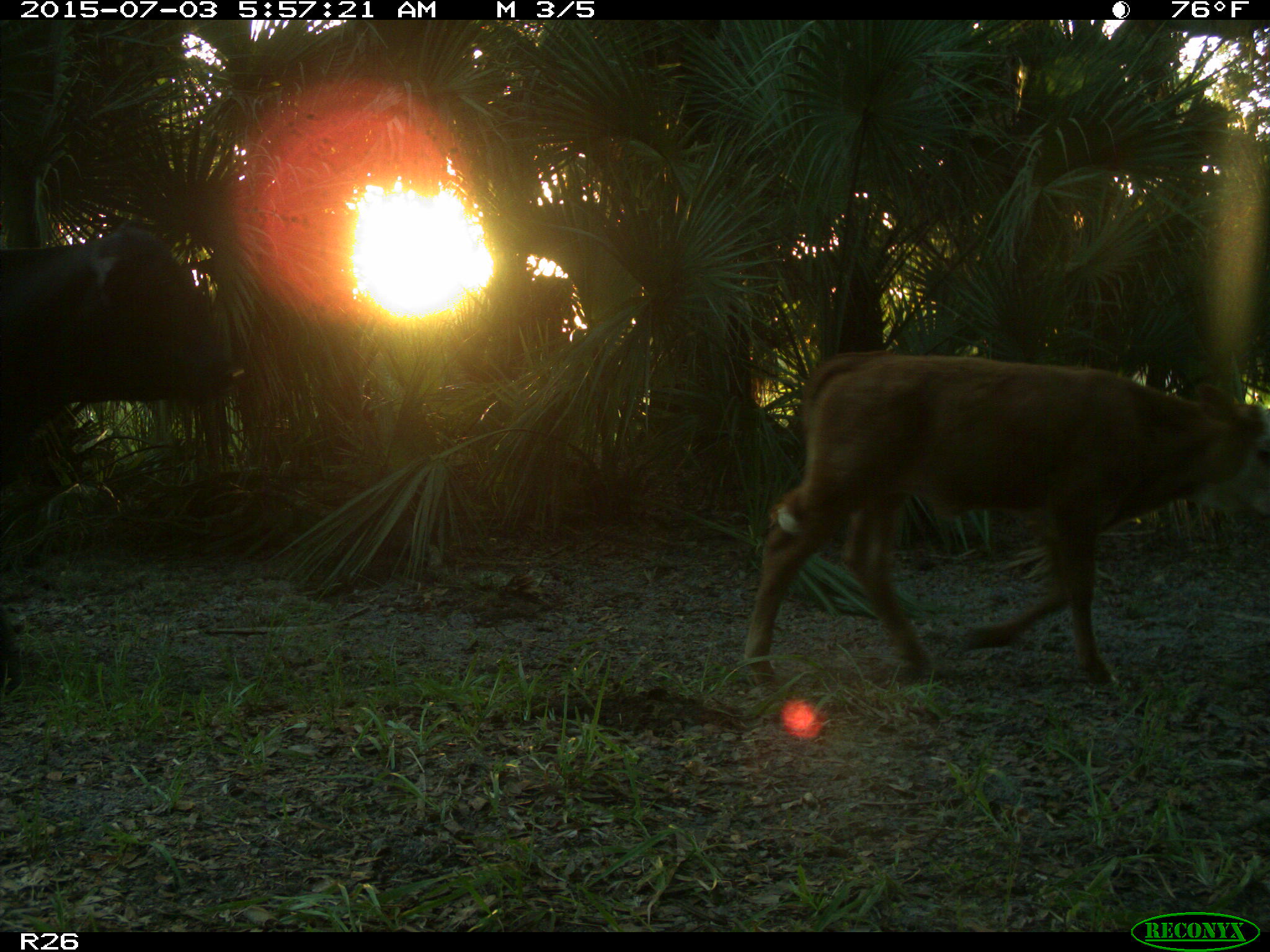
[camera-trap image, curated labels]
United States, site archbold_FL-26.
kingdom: Animalia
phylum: Chordata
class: Mammalia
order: Artiodactyla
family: Bovidae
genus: Bos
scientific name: Bos taurus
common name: domestic cow